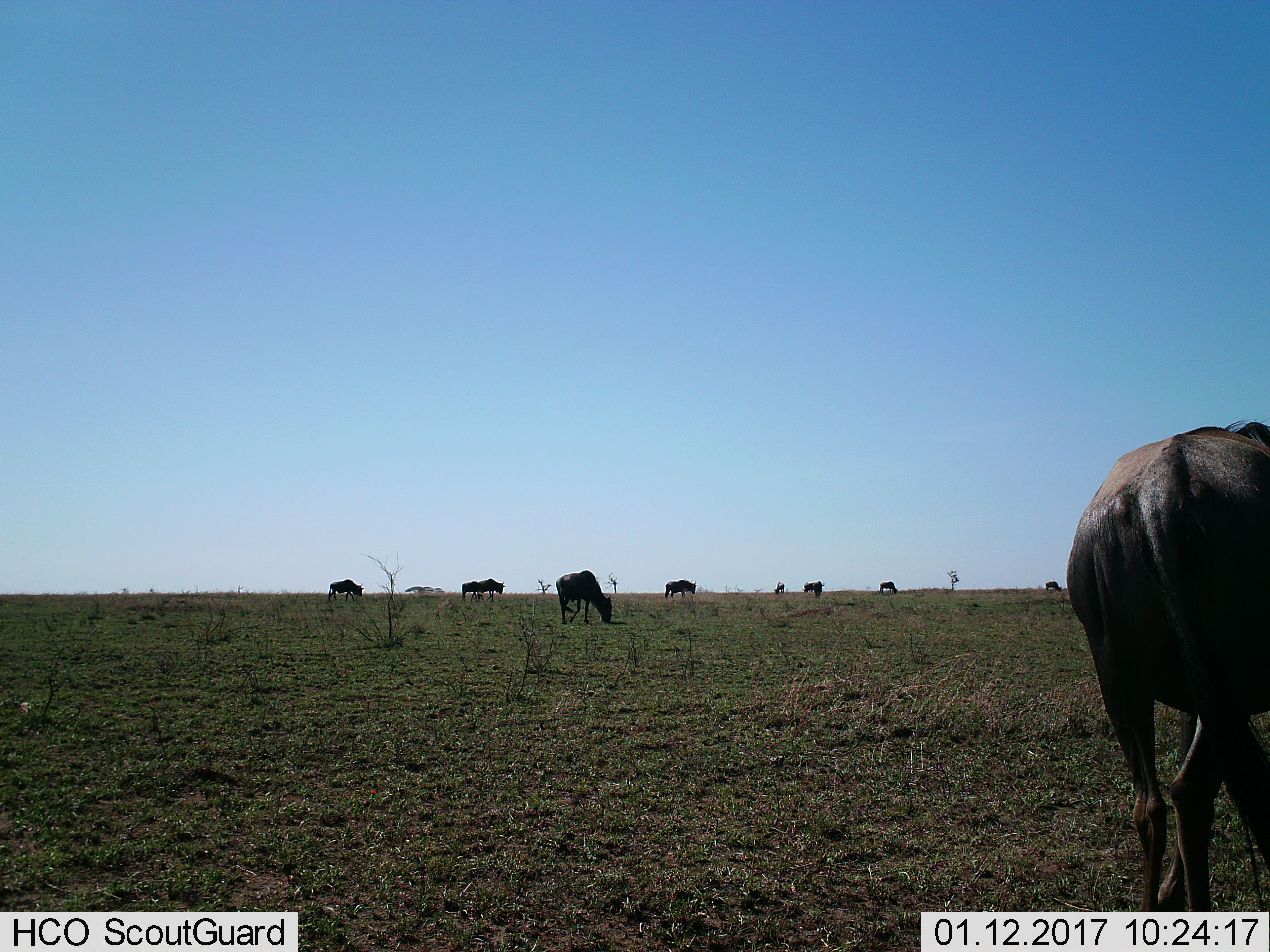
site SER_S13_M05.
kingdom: Animalia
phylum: Chordata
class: Mammalia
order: Artiodactyla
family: Bovidae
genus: Connochaetes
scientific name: Connochaetes taurinus taurinus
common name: blue wildebeest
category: wildebeestblue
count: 9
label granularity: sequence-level